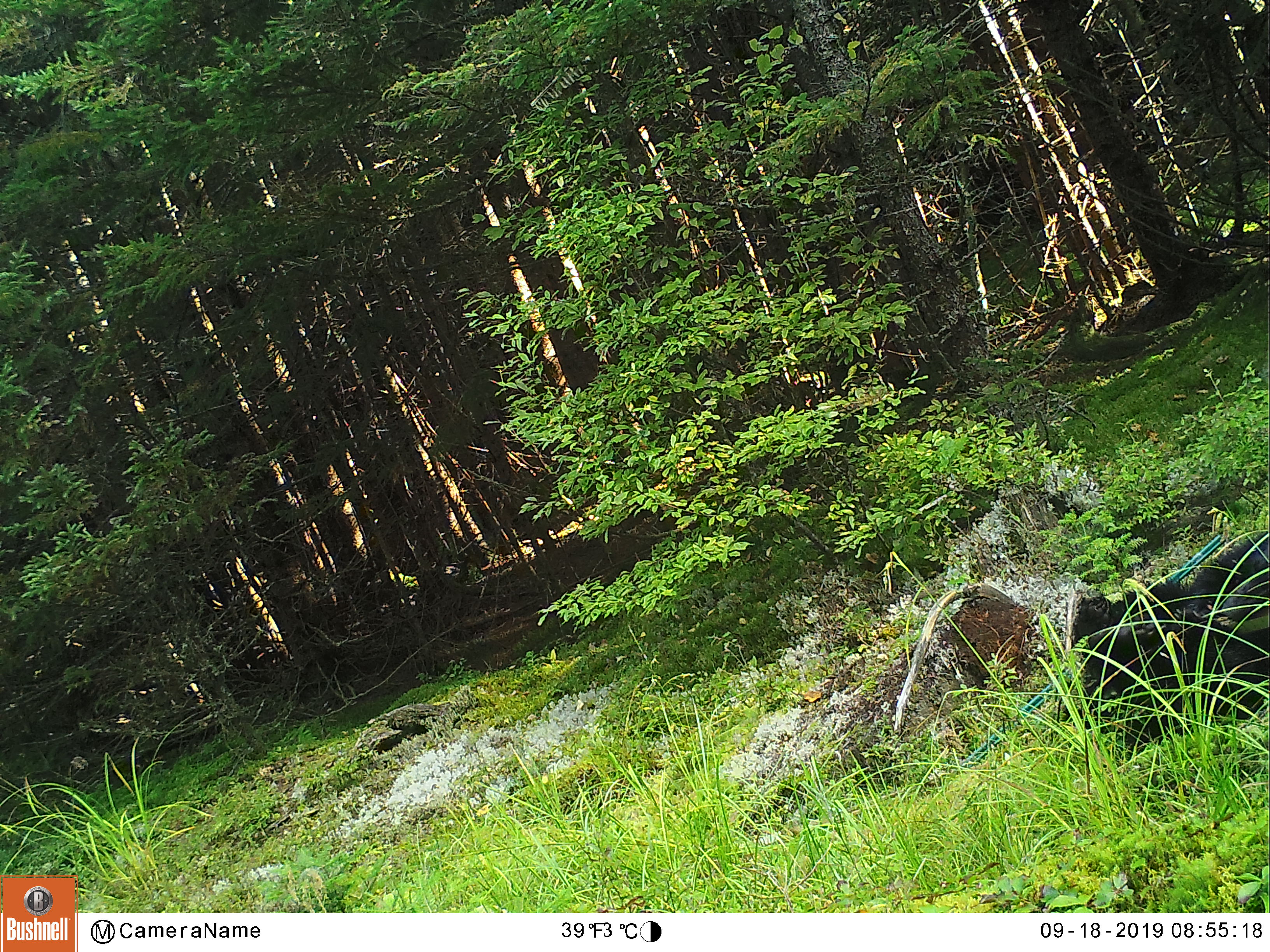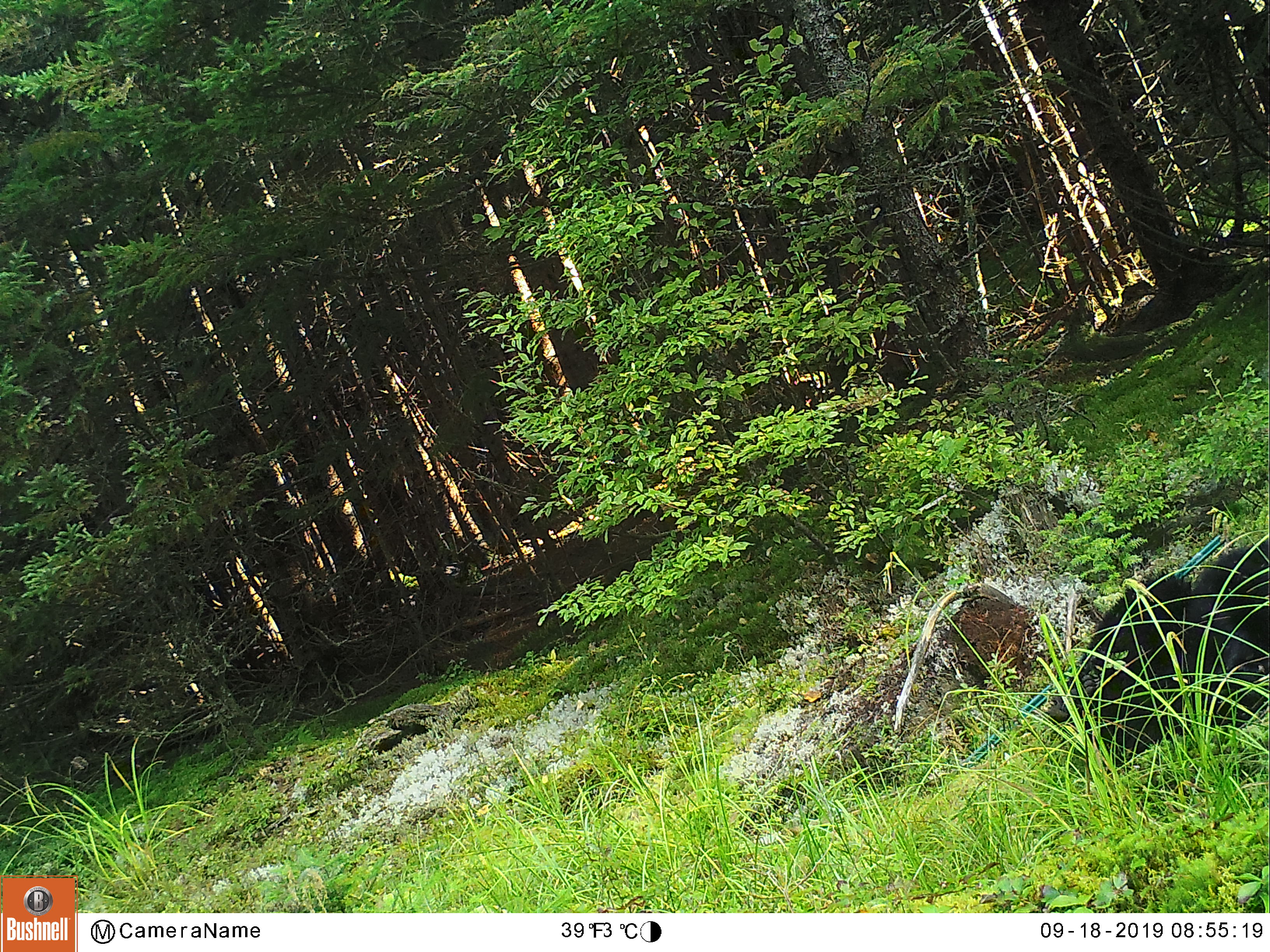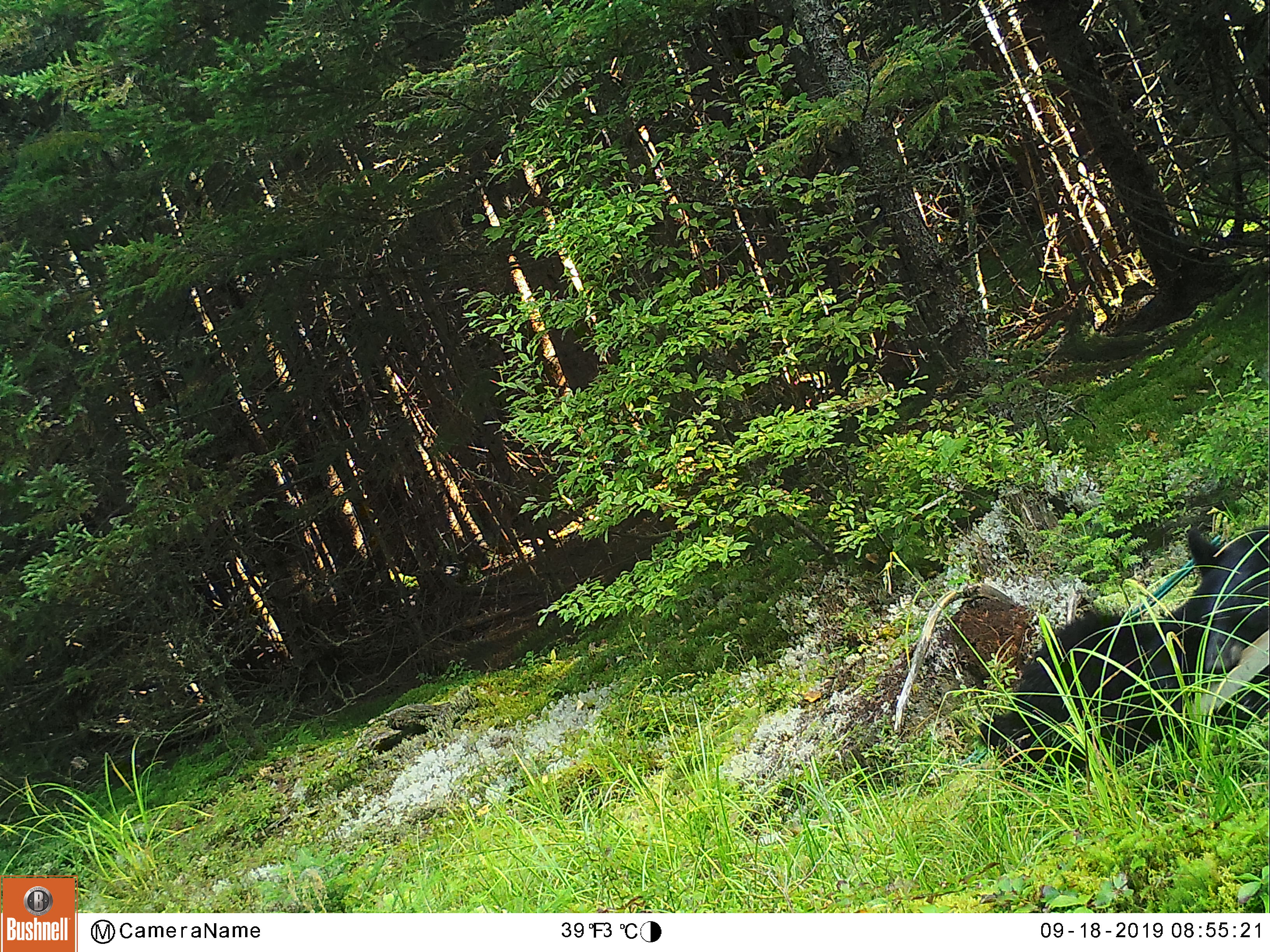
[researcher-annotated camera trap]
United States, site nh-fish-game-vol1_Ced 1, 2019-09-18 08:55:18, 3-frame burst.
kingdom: Animalia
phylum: Chordata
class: Mammalia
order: Carnivora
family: Ursidae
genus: Ursus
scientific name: Ursus americanus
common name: black bear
Black bear (Ursus americanus).